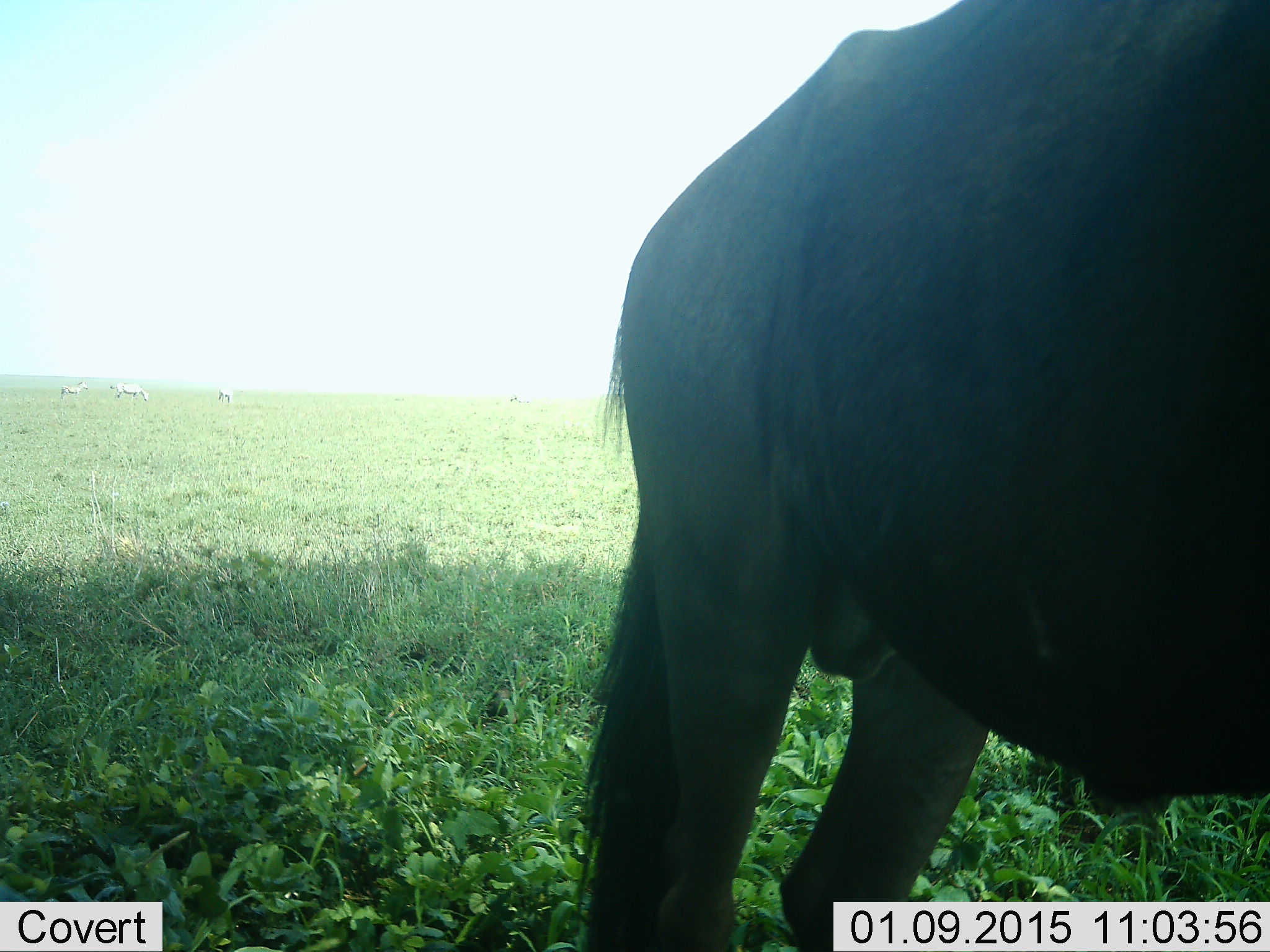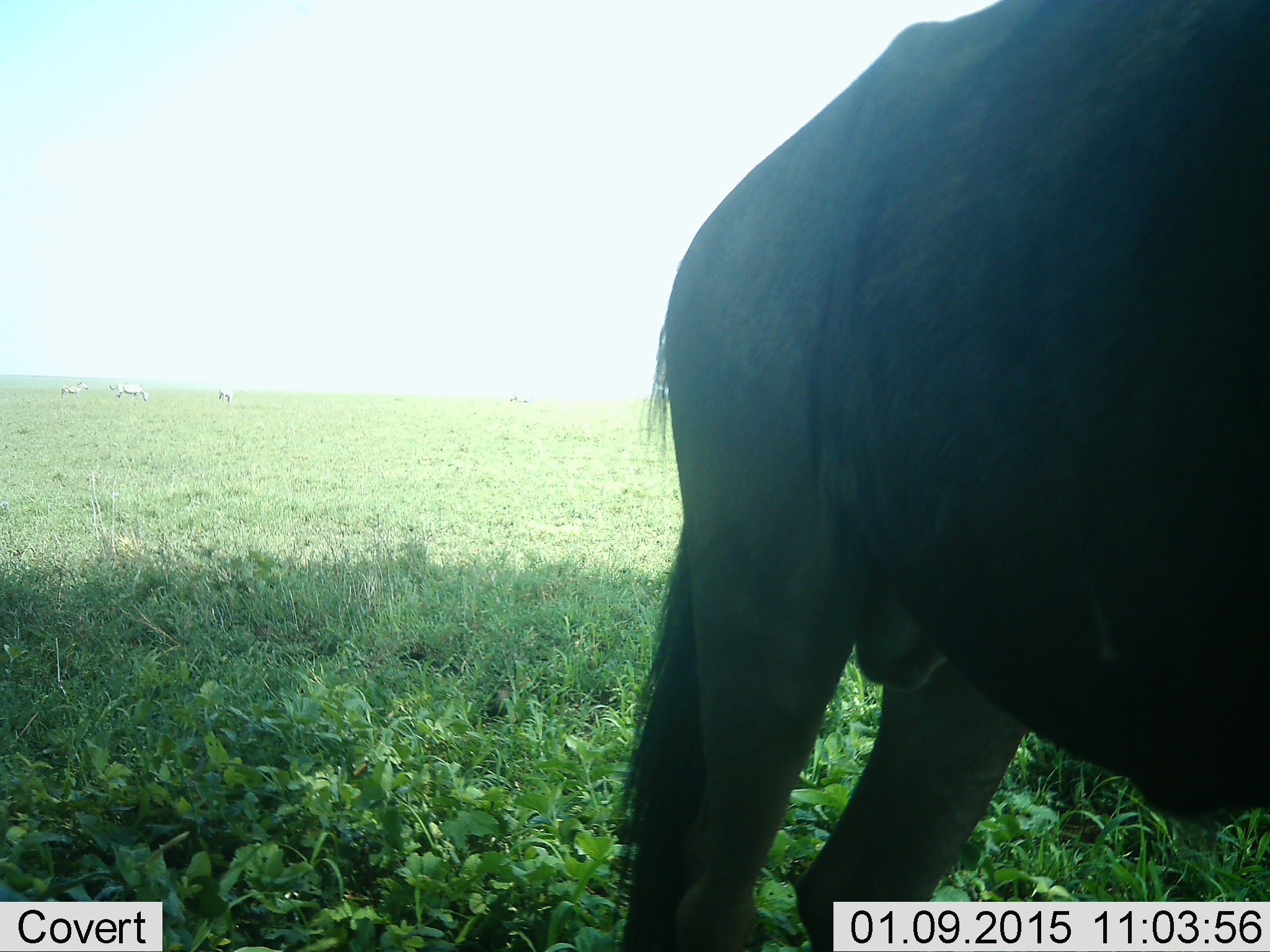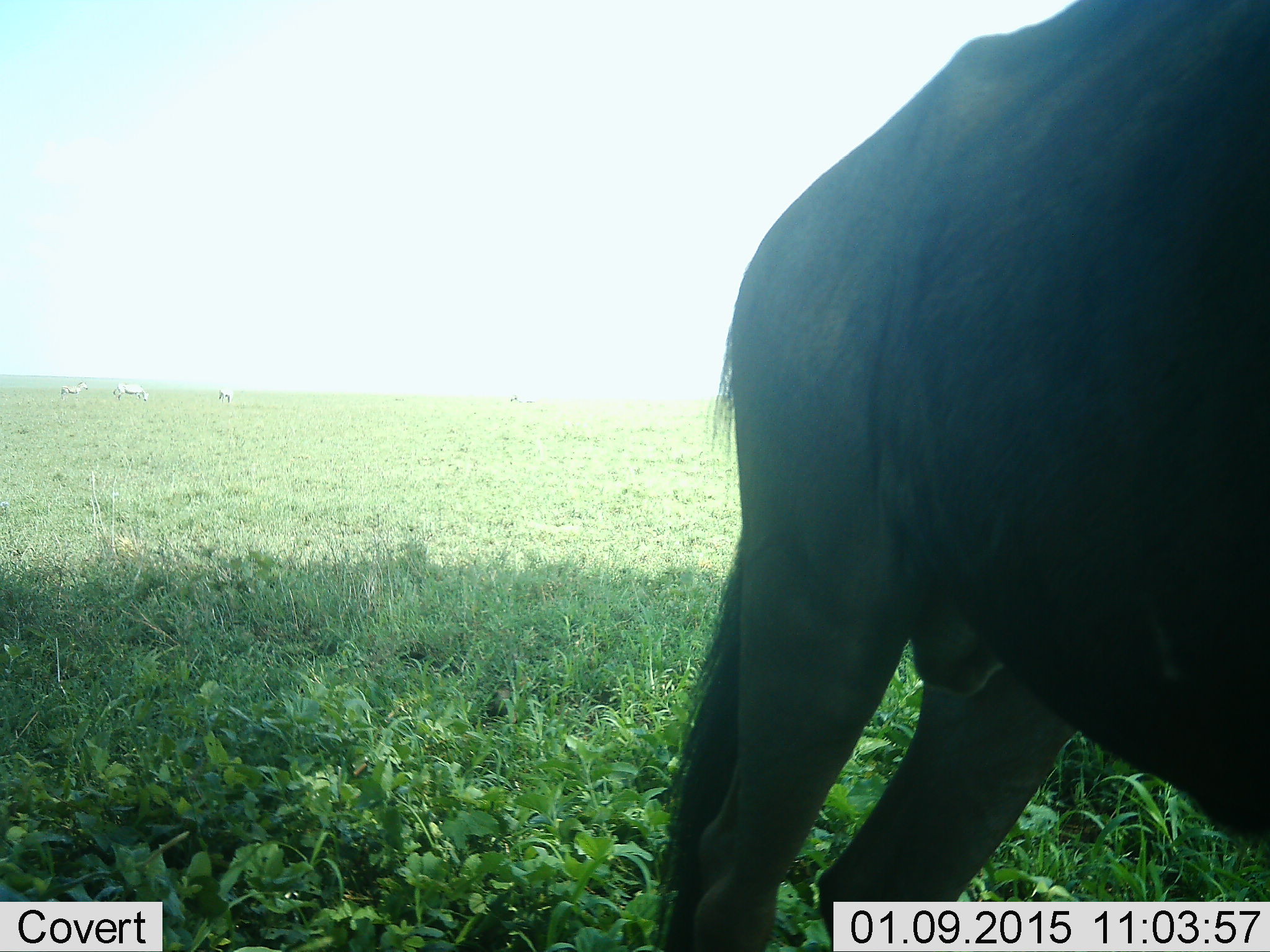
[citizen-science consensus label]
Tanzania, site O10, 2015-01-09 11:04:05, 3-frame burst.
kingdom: Animalia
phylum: Chordata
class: Mammalia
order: Artiodactyla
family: Bovidae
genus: Connochaetes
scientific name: Connochaetes taurinus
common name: blue wildebeest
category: wildebeest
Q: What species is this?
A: Wildebeest (blue wildebeest) (Connochaetes taurinus).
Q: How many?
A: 1.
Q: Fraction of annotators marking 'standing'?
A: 92%.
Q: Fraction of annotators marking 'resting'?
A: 0%.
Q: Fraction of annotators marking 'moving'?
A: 17%.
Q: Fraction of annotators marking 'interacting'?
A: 0%.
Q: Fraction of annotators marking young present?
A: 0%.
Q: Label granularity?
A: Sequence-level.